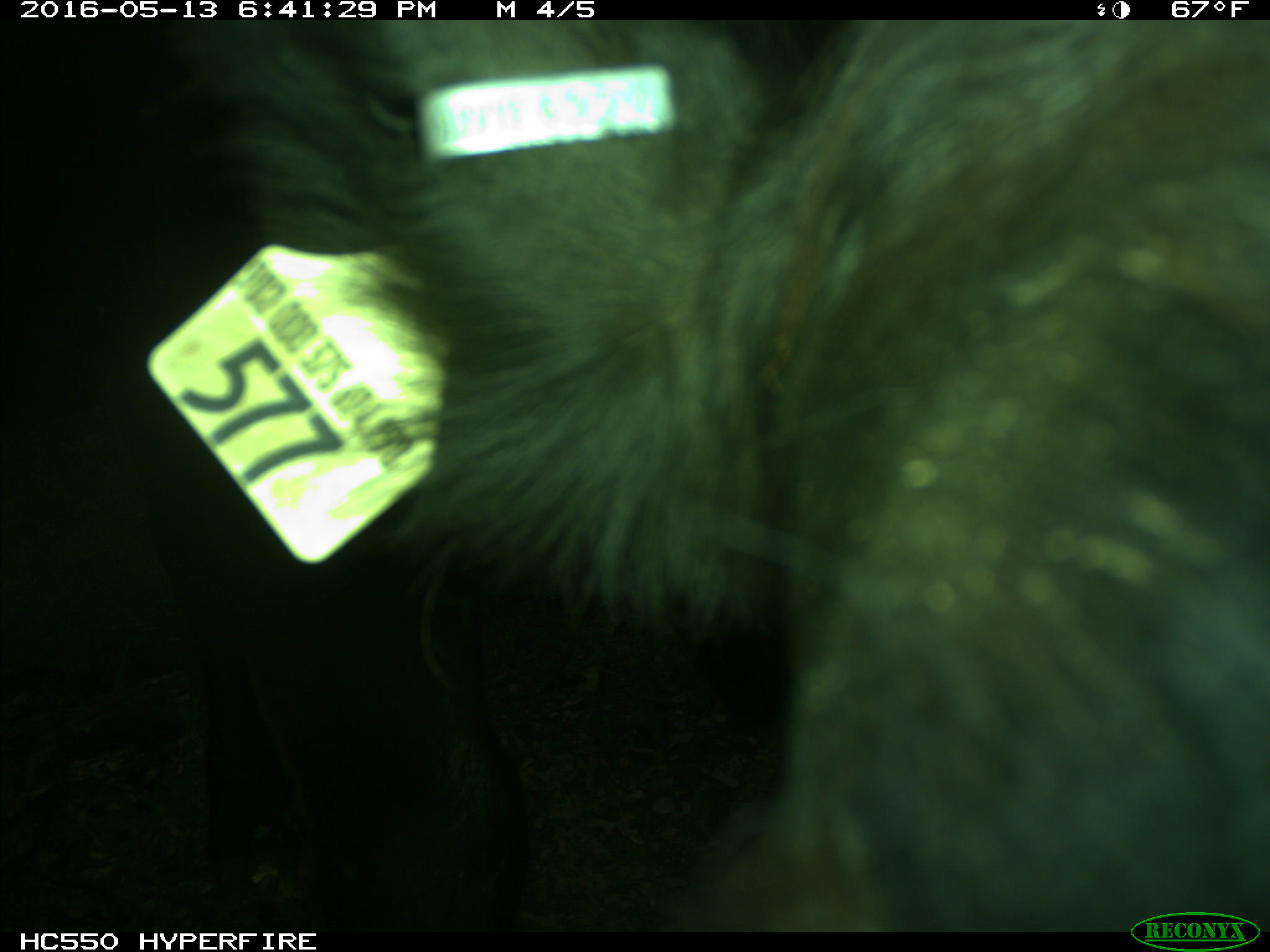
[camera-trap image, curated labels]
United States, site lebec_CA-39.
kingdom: Animalia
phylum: Chordata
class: Mammalia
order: Artiodactyla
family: Bovidae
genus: Bos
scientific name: Bos taurus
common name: domestic cow